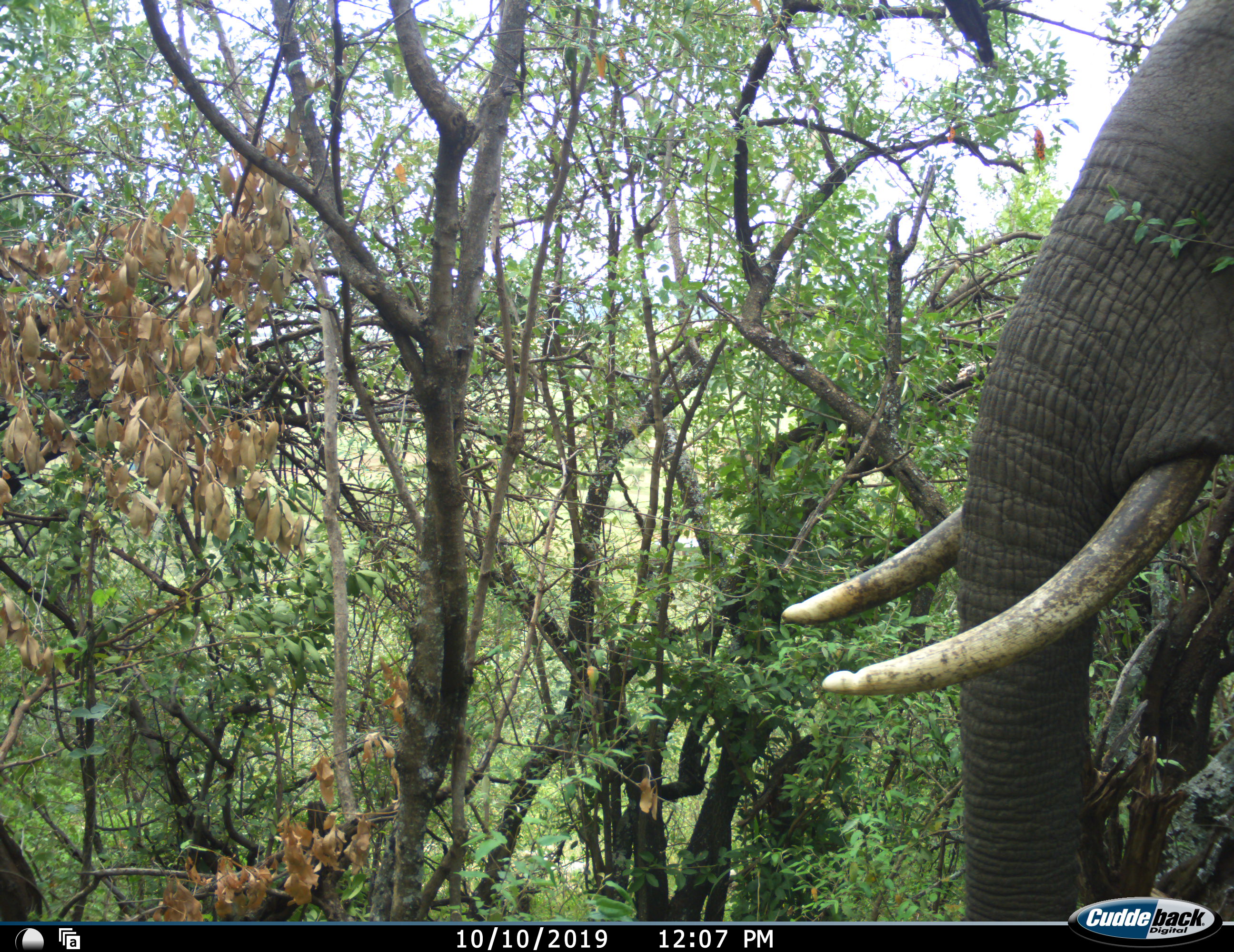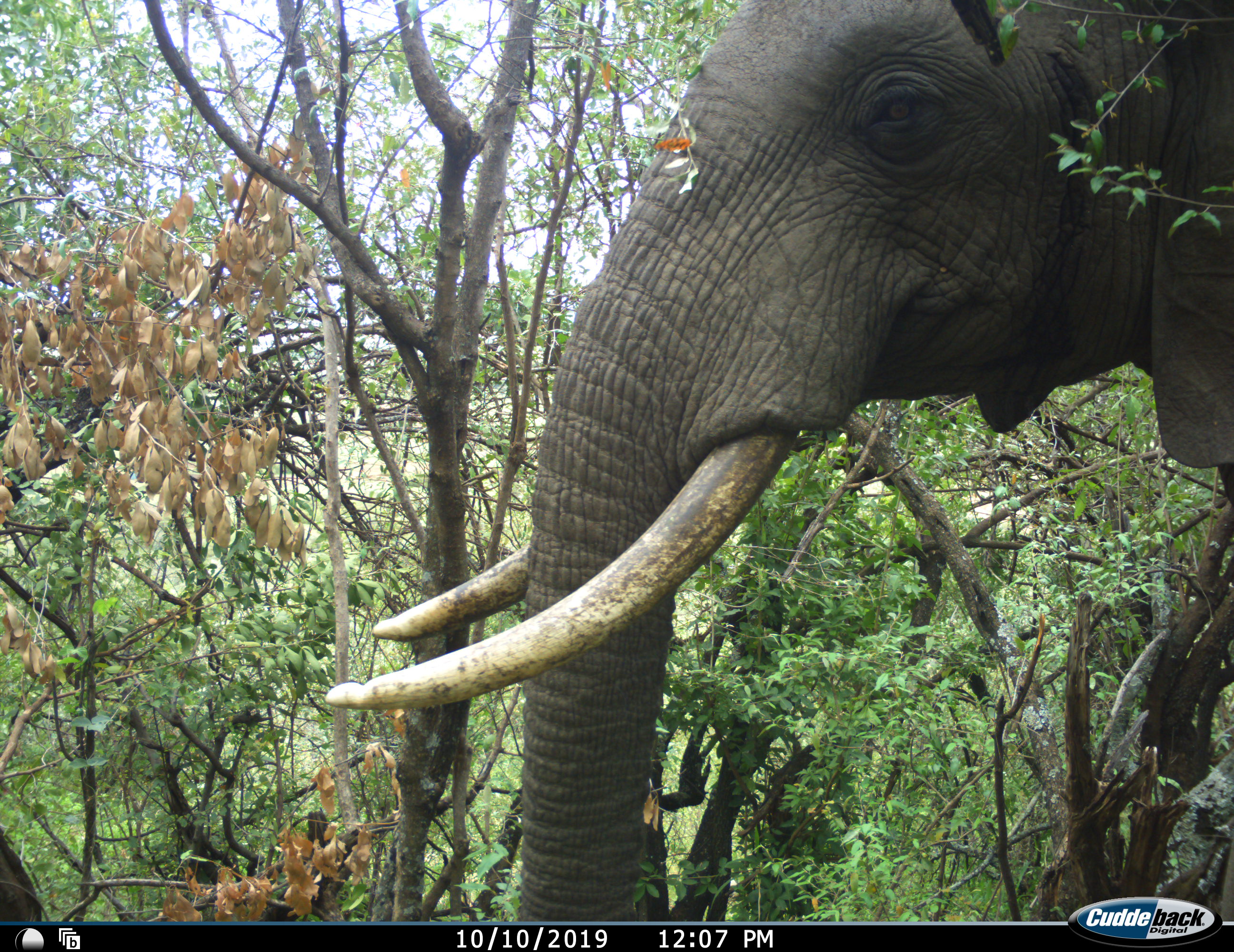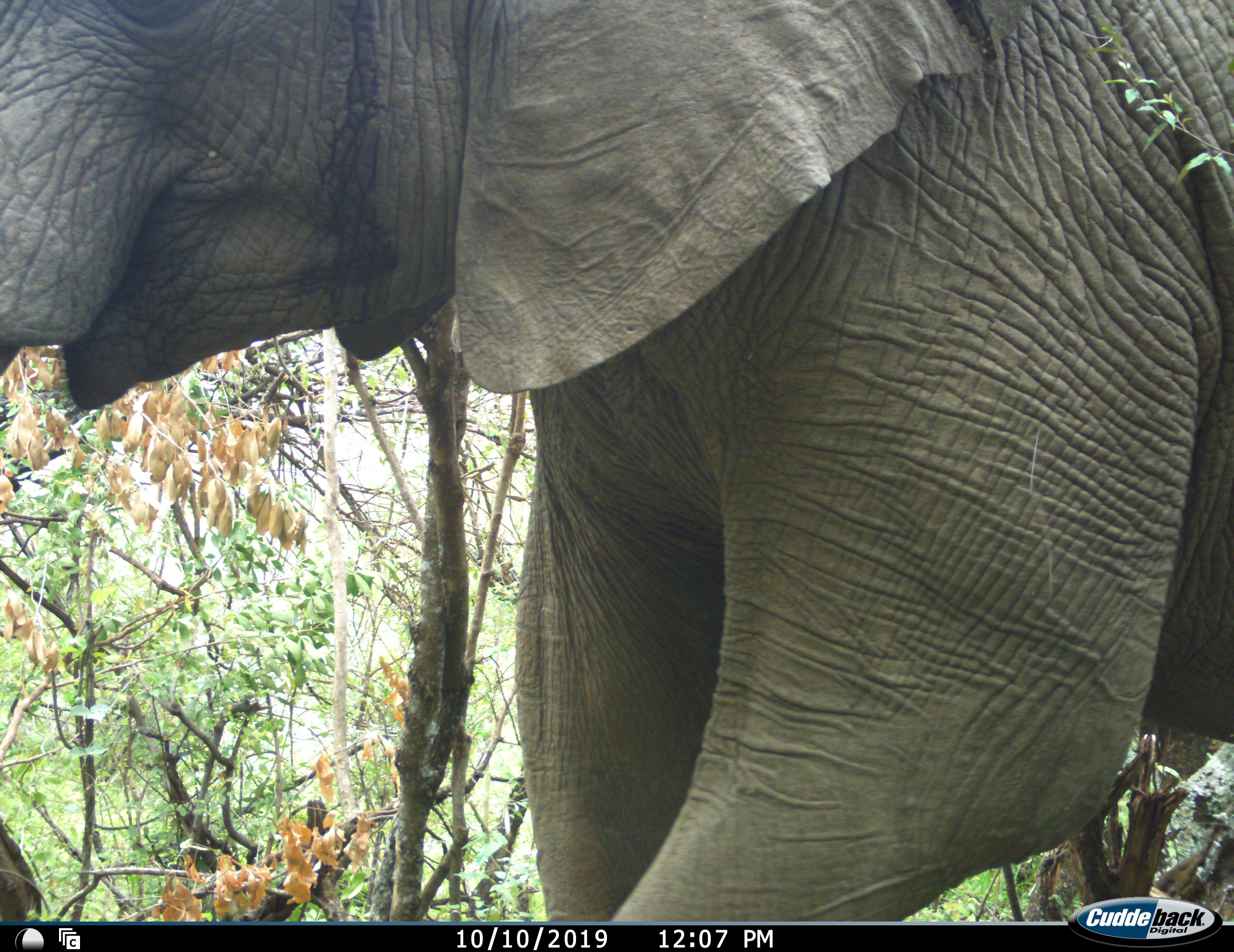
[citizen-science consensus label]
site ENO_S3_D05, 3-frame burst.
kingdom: Animalia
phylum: Chordata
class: Mammalia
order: Proboscidea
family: Elephantidae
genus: Loxodonta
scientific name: Loxodonta africana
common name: african bush elephant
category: elephant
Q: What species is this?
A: Elephant (african bush elephant) (Loxodonta africana).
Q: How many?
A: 1.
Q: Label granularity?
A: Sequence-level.